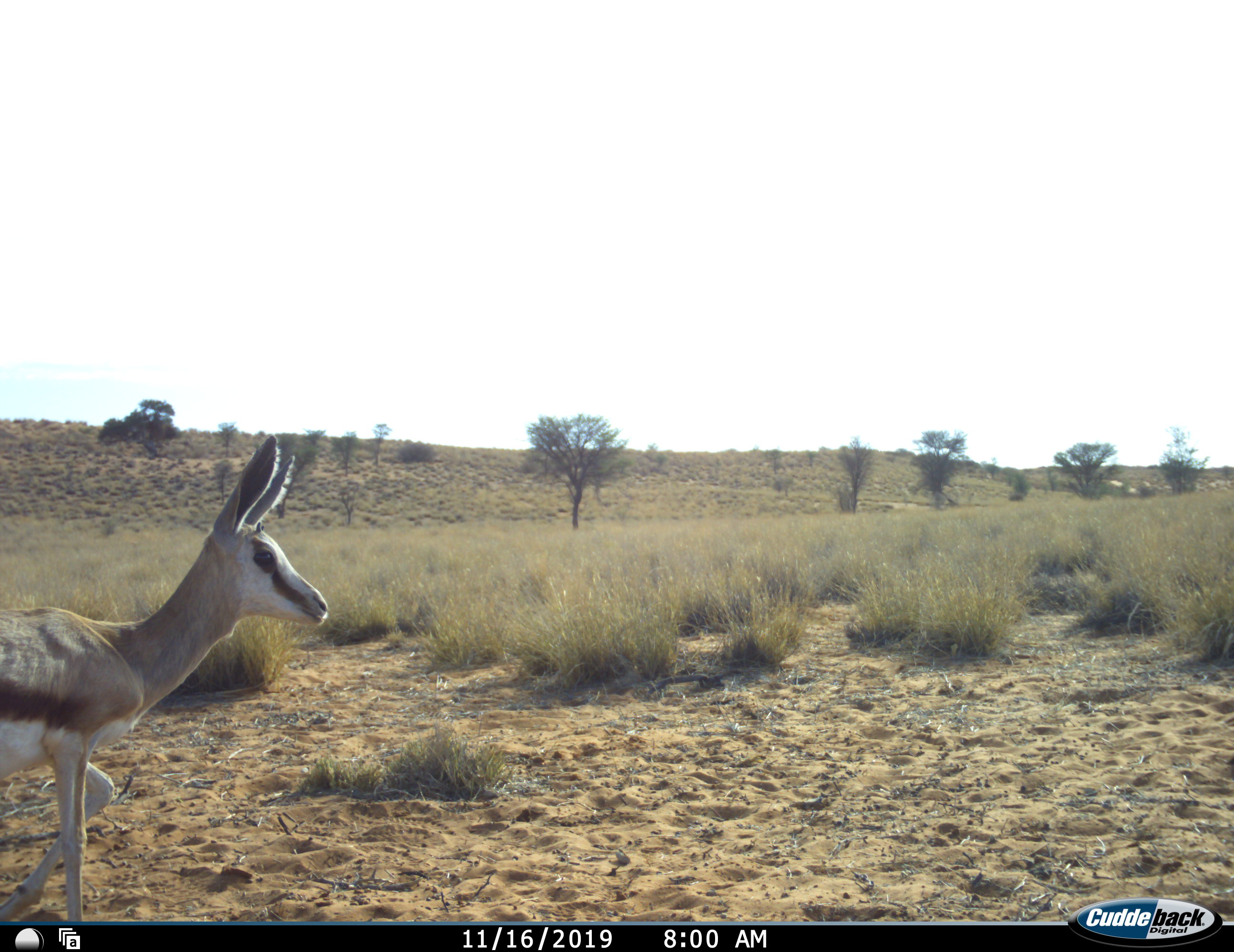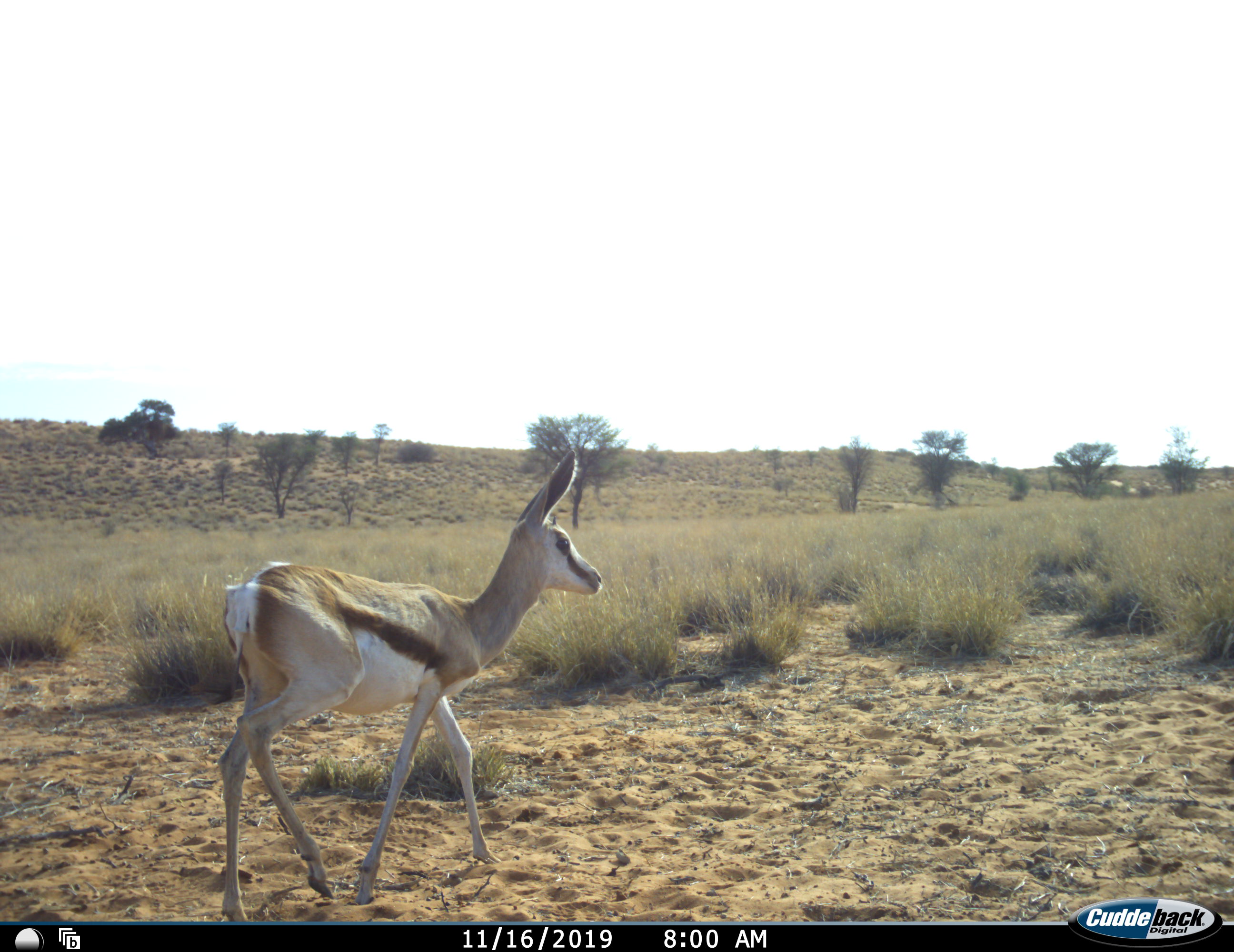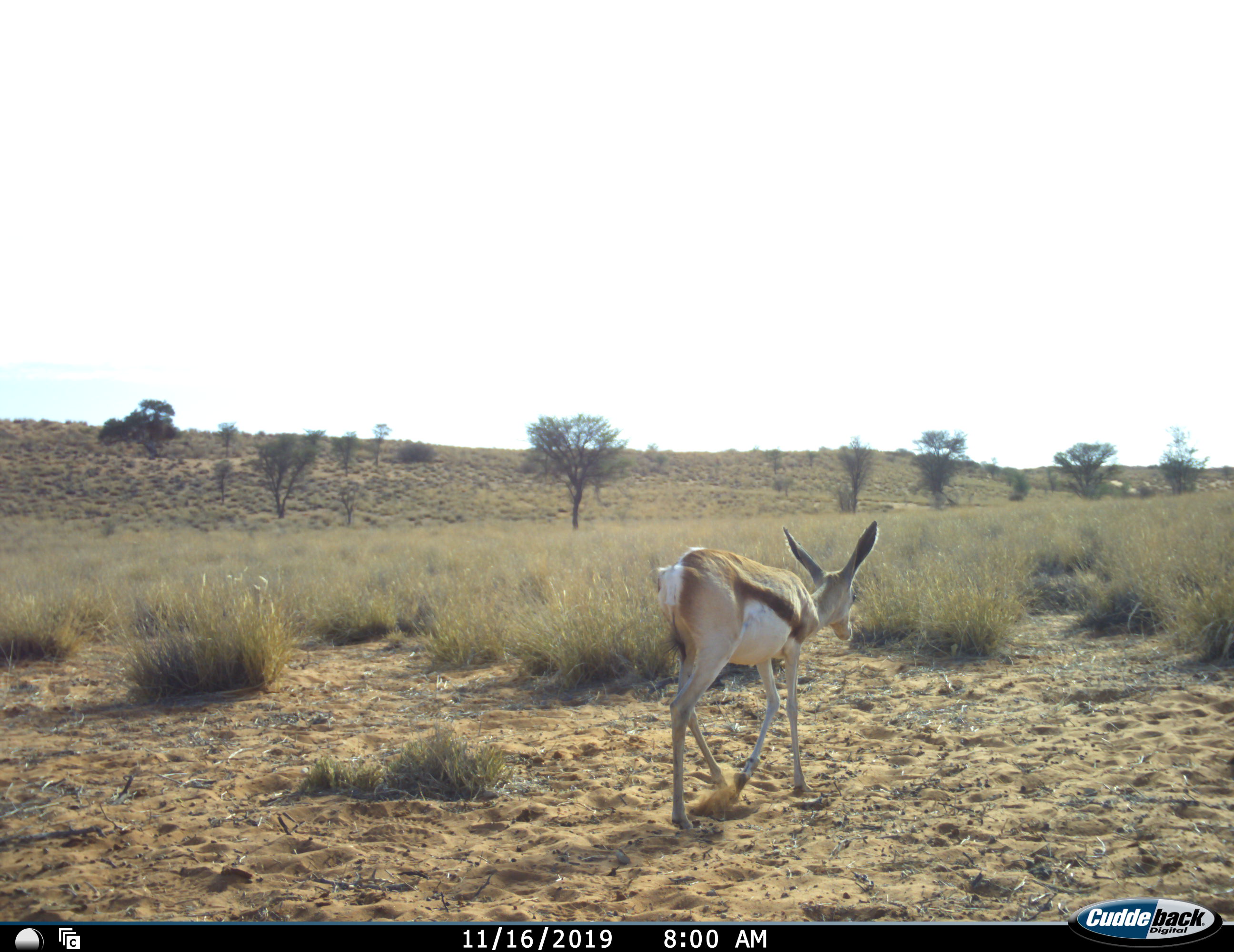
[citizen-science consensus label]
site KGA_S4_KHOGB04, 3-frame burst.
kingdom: Animalia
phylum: Chordata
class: Mammalia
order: Artiodactyla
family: Bovidae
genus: Antidorcas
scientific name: Antidorcas marsupialis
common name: springbok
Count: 1.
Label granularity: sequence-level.